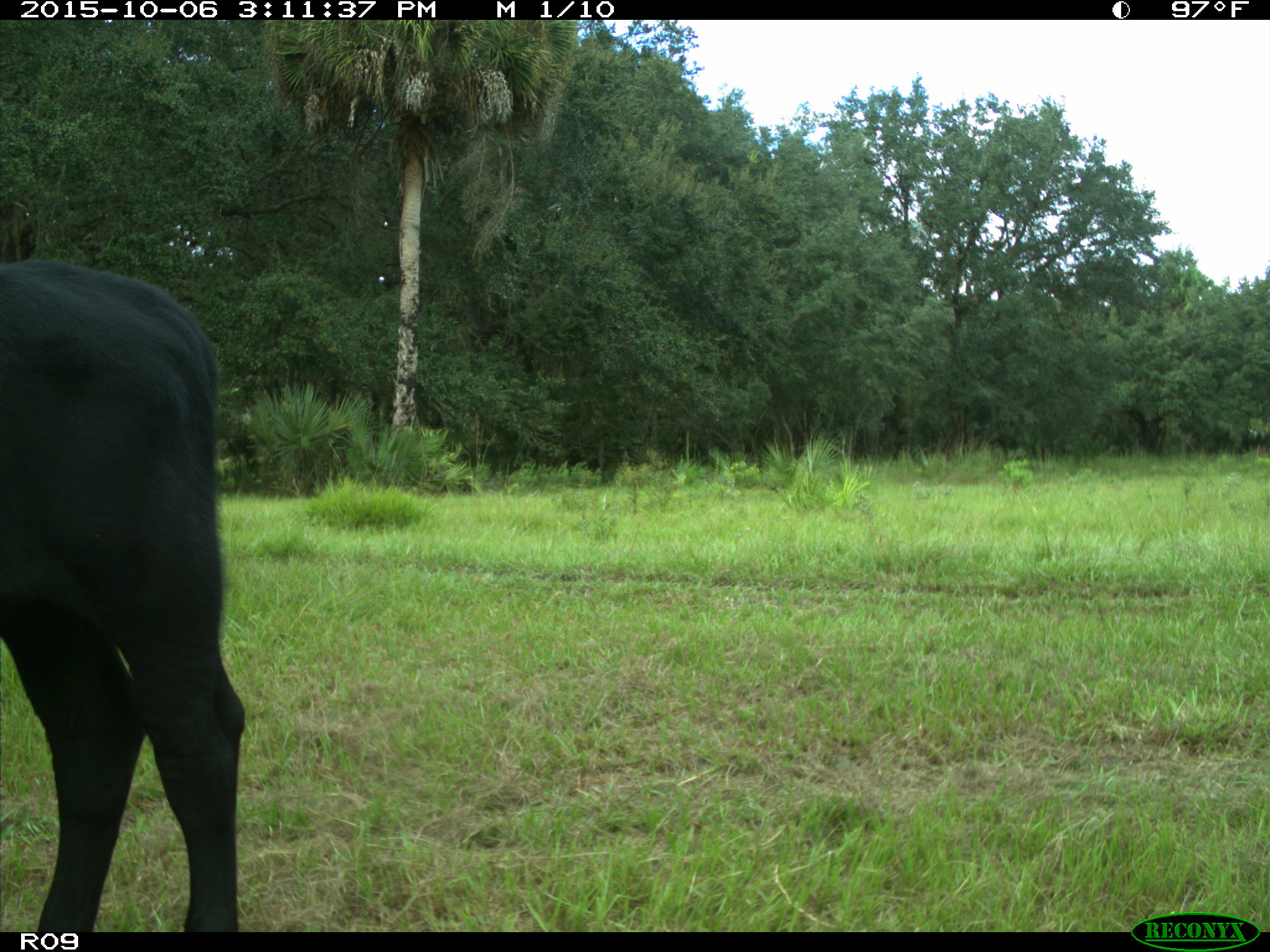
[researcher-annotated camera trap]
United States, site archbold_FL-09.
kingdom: Animalia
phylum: Chordata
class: Mammalia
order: Artiodactyla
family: Bovidae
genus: Bos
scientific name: Bos taurus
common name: domestic cow